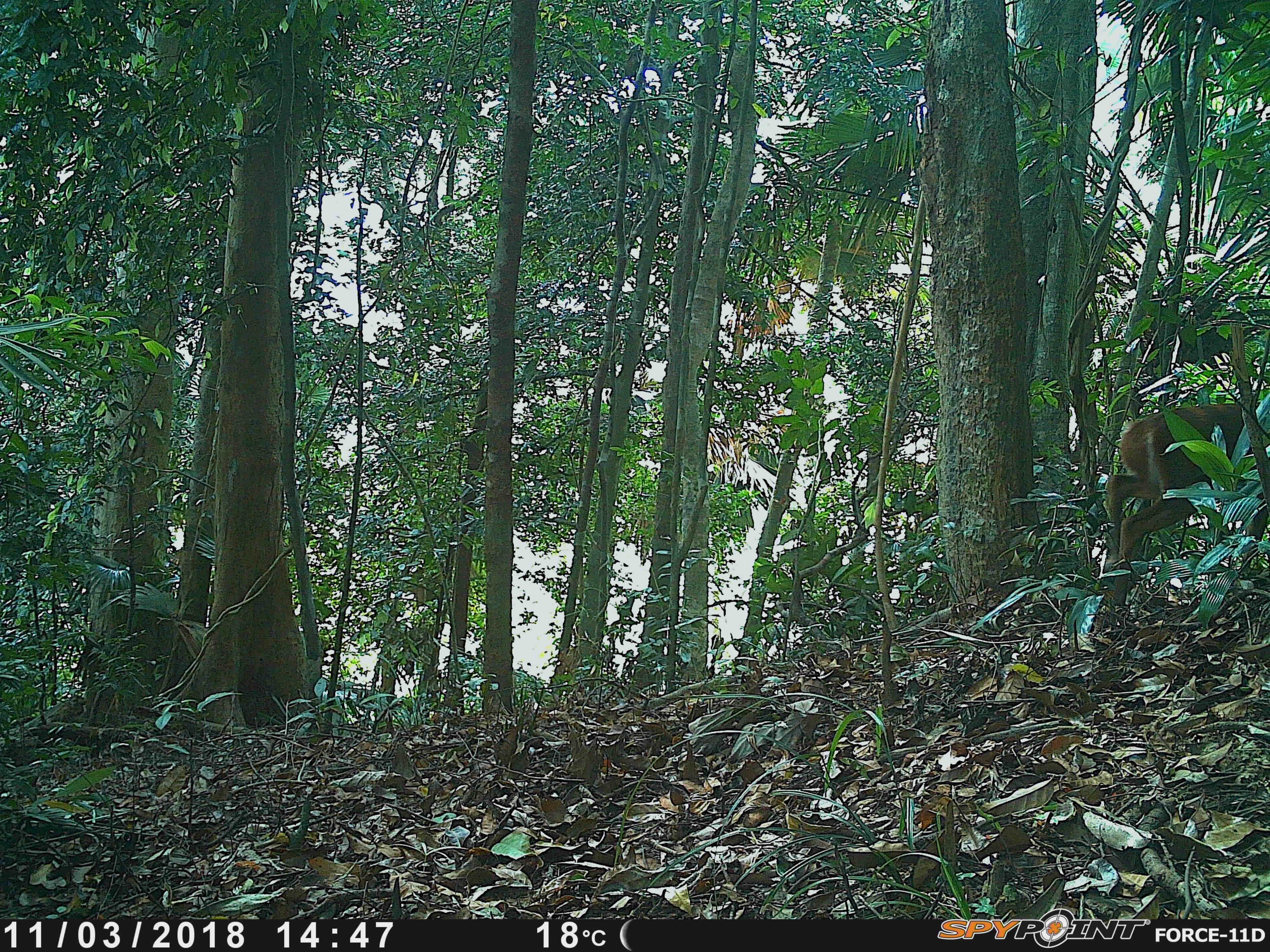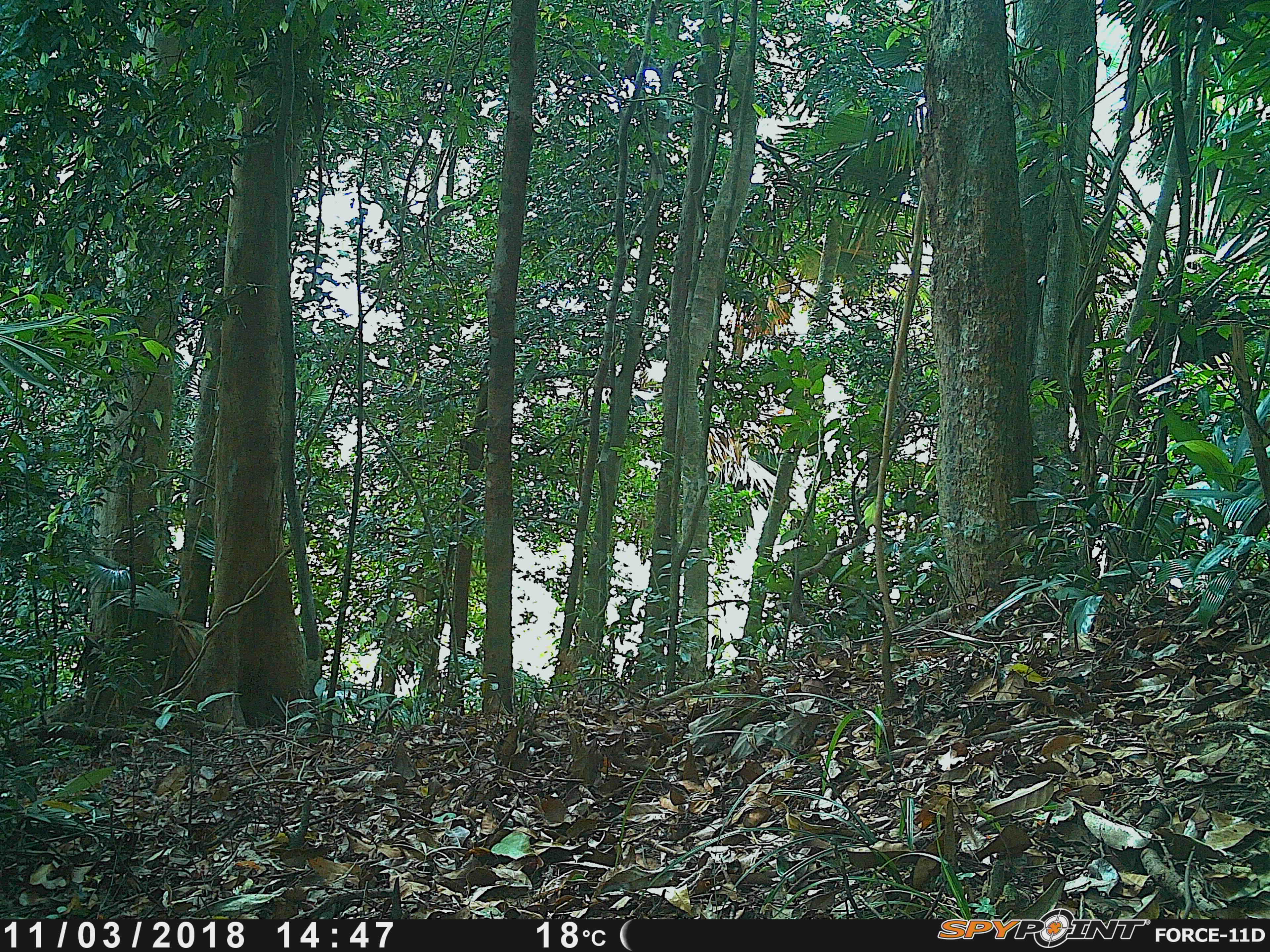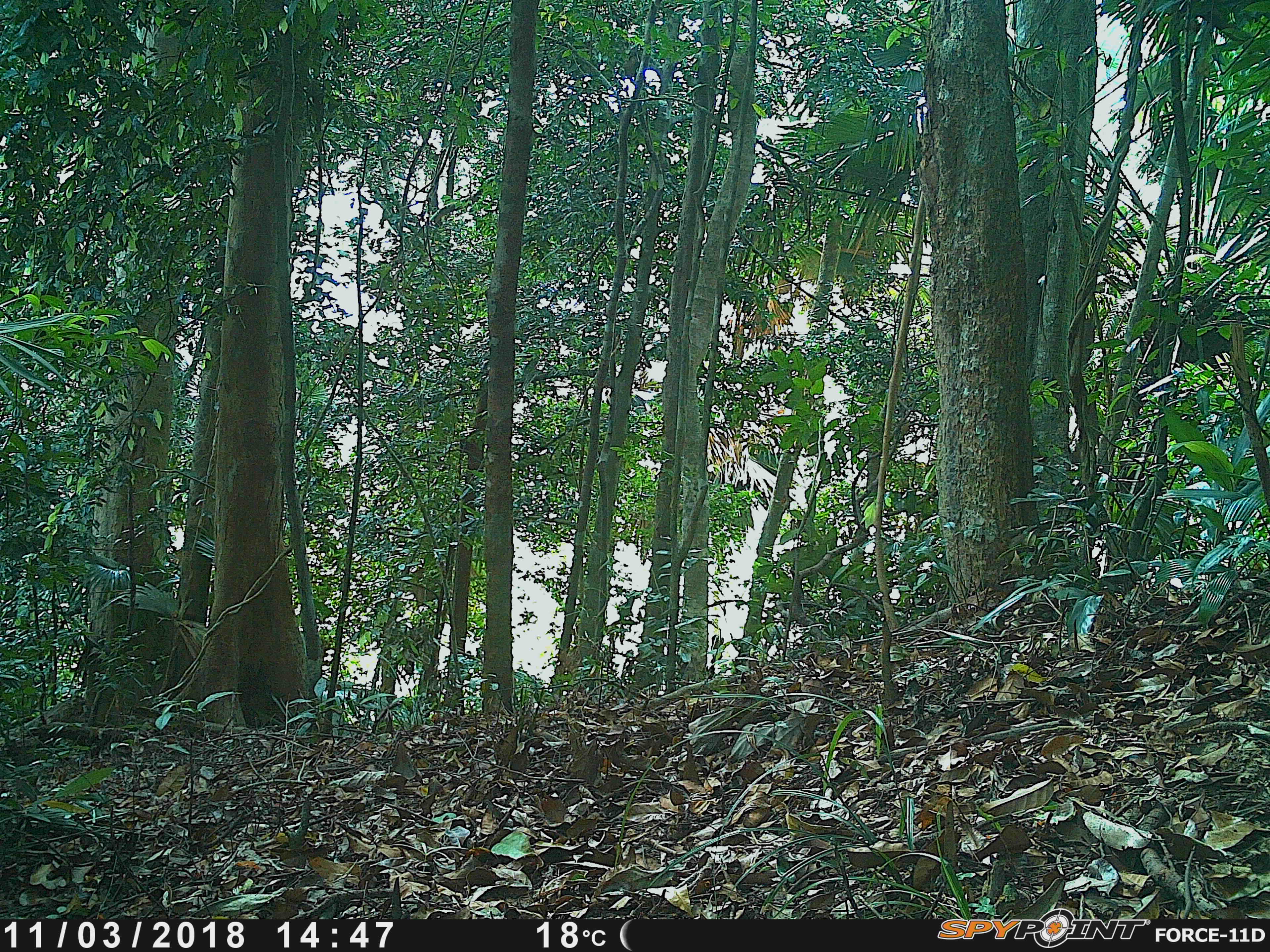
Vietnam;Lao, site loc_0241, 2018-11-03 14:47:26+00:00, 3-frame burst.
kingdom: Animalia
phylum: Chordata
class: Mammalia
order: Artiodactyla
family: Cervidae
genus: Muntiacus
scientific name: Muntiacus vuquangensis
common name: large-antlered muntjac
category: large antlered muntjac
Large antlered muntjac (large-antlered muntjac) (Muntiacus vuquangensis). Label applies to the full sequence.